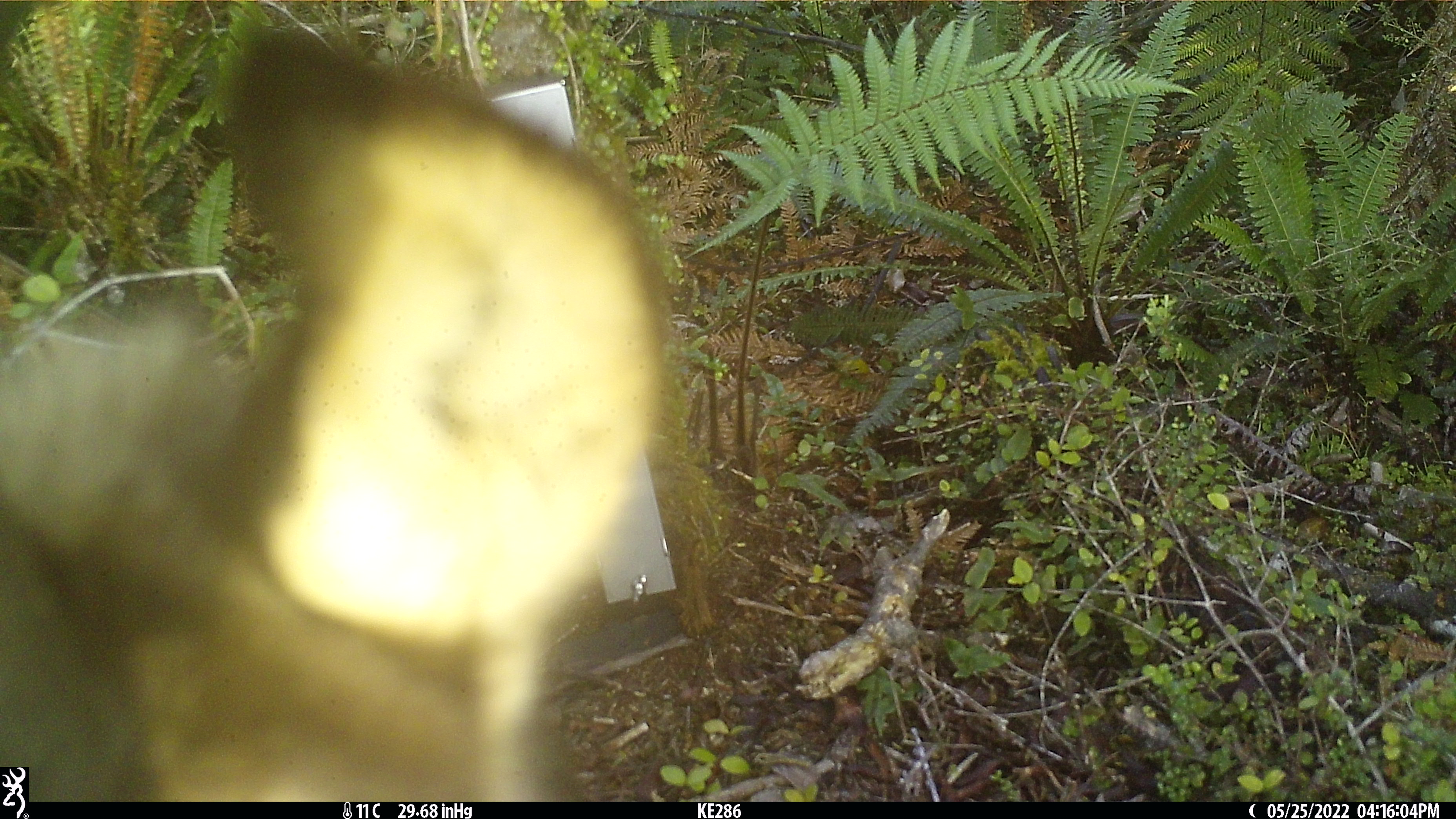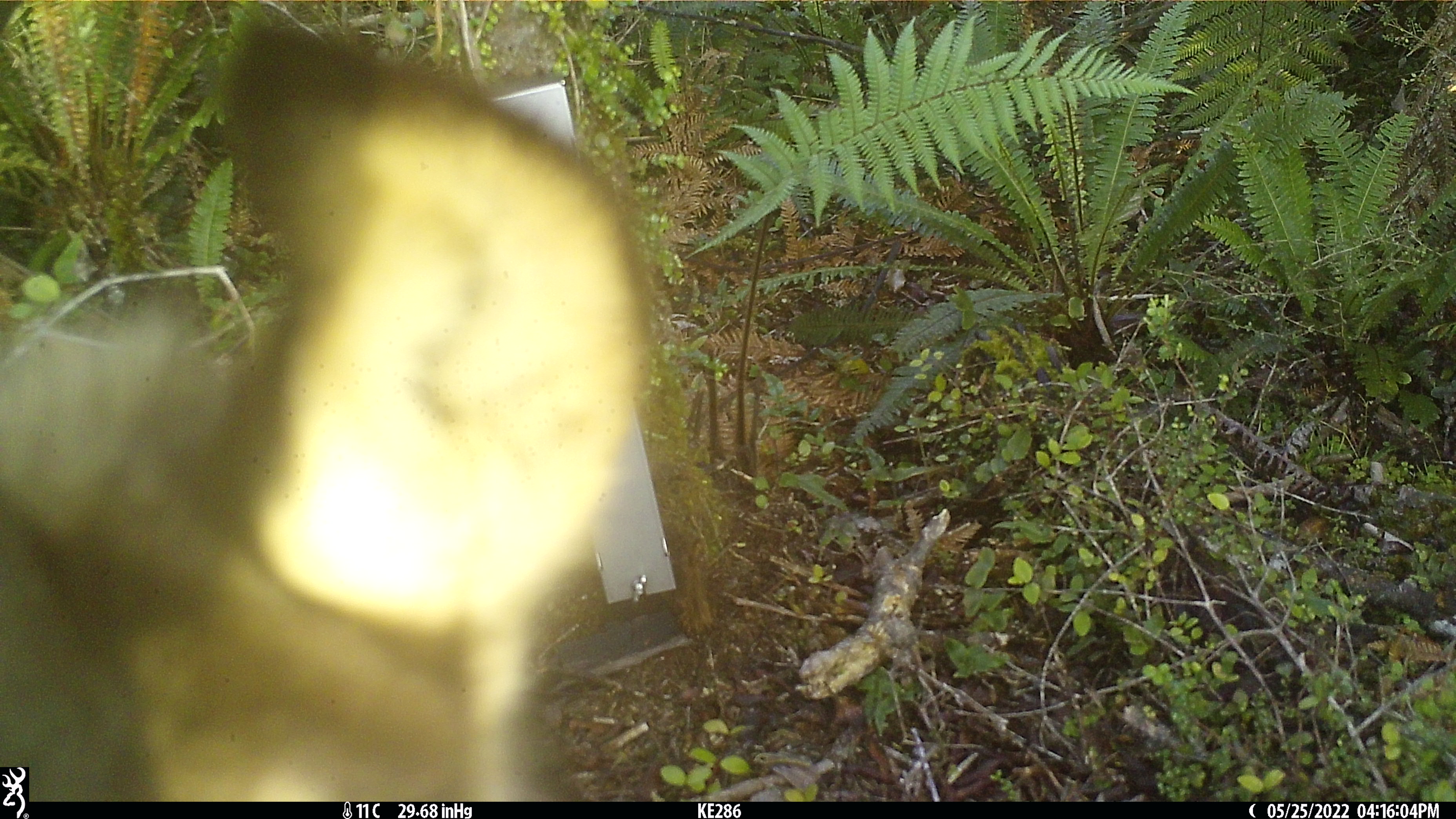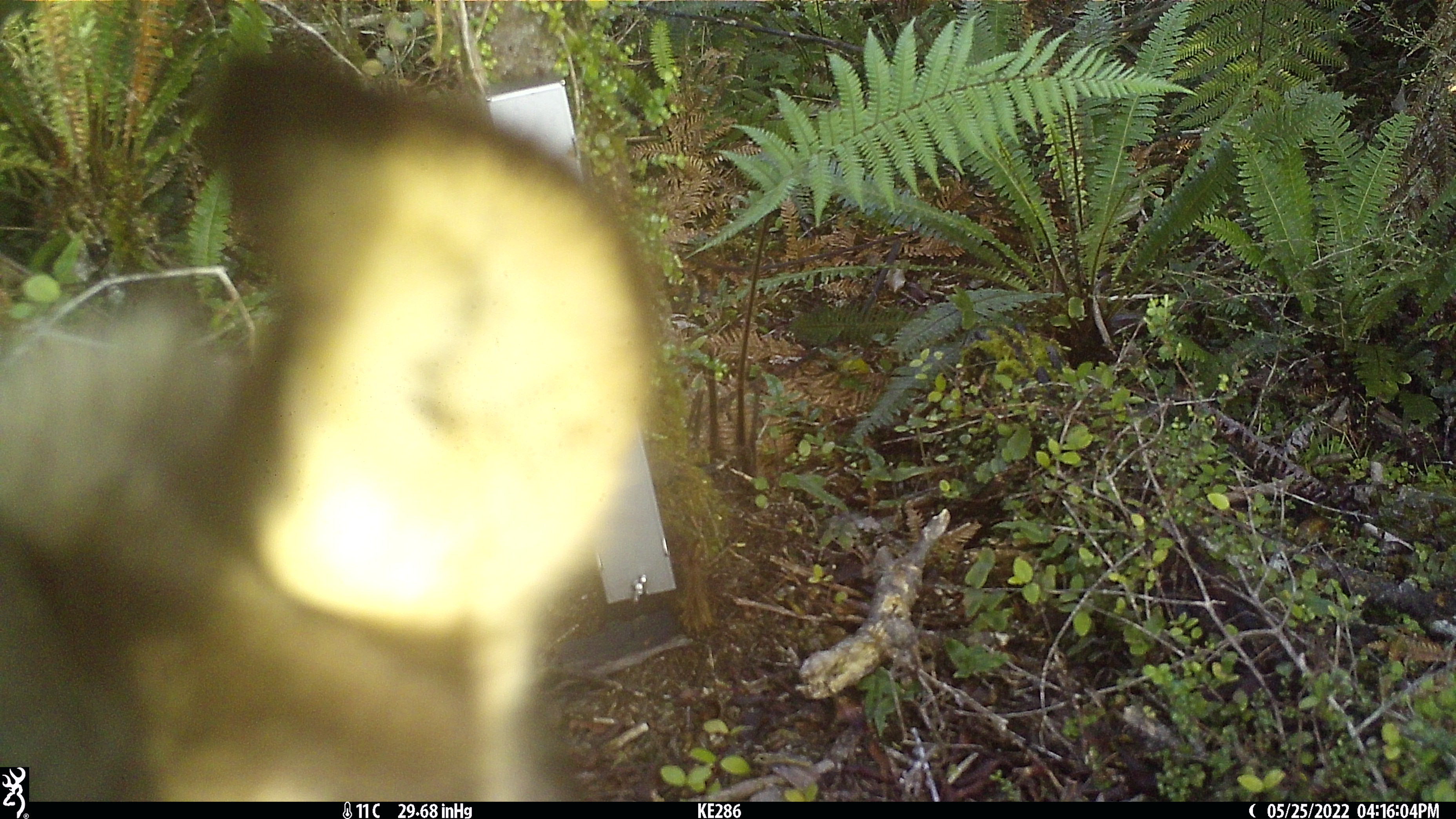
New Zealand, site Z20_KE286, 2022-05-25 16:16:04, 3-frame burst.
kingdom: Animalia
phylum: Chordata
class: Mammalia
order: Artiodactyla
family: Bovidae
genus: Rupicapra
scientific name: Rupicapra rupicapra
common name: alpine chamois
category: chamois